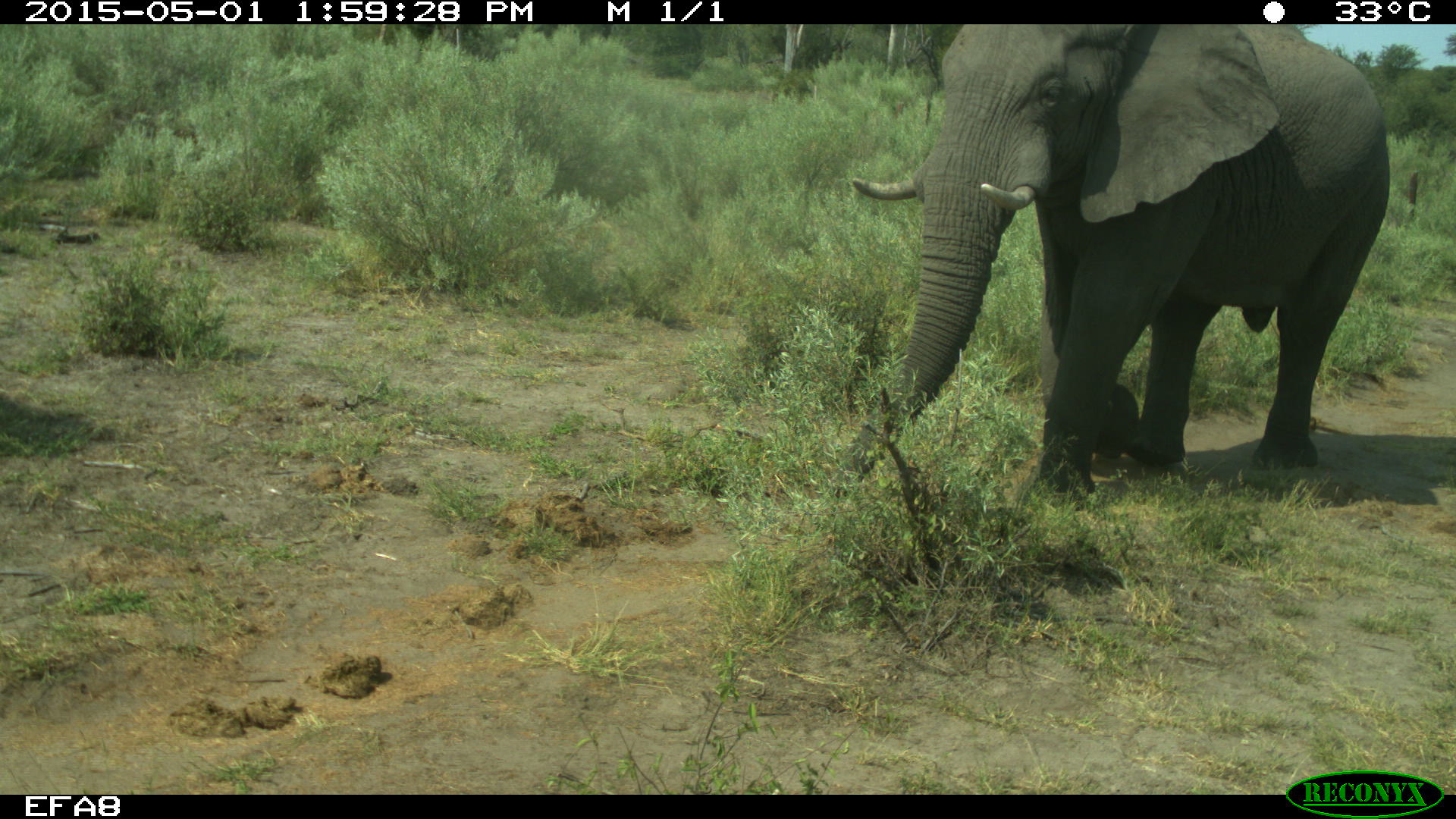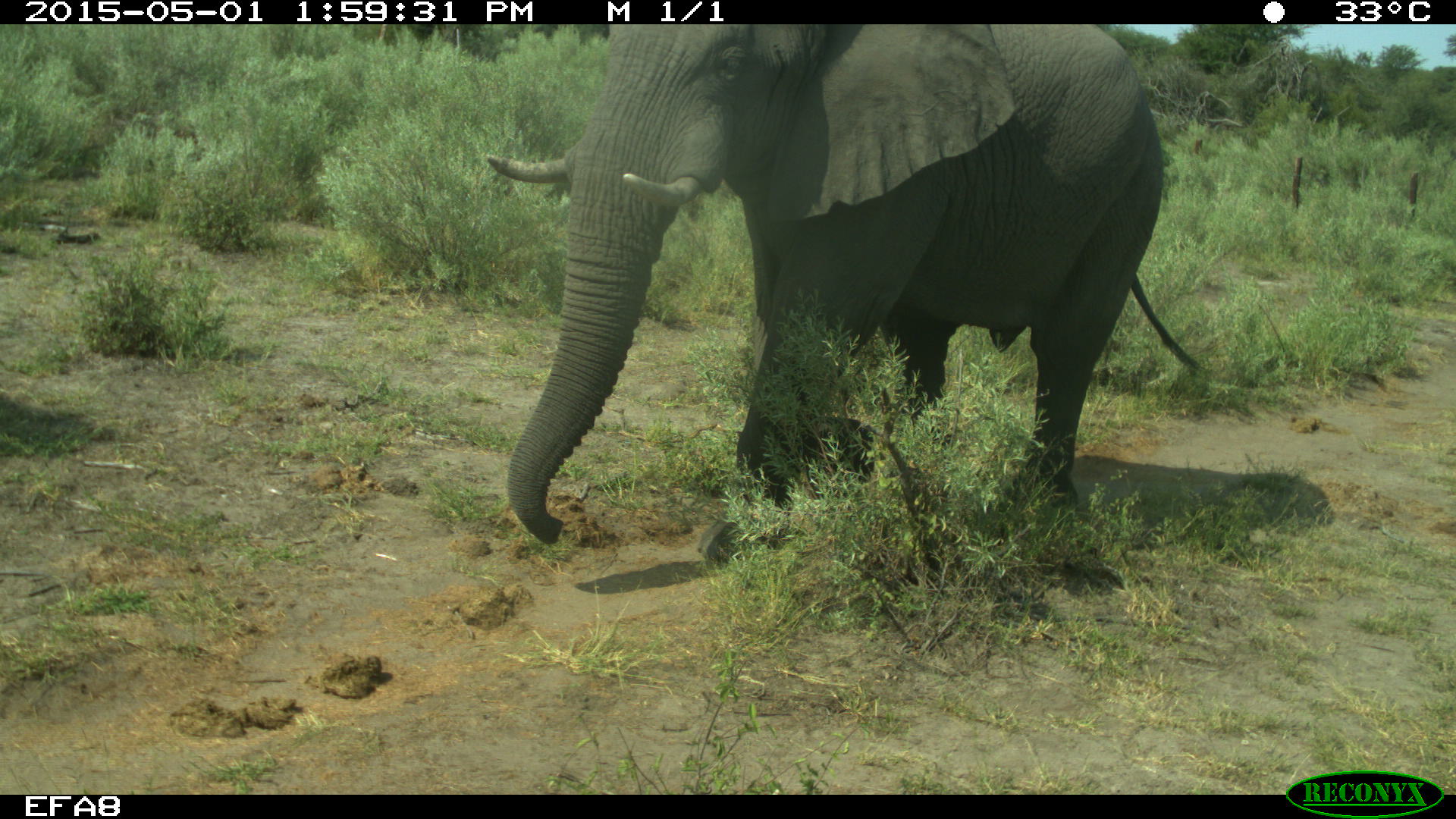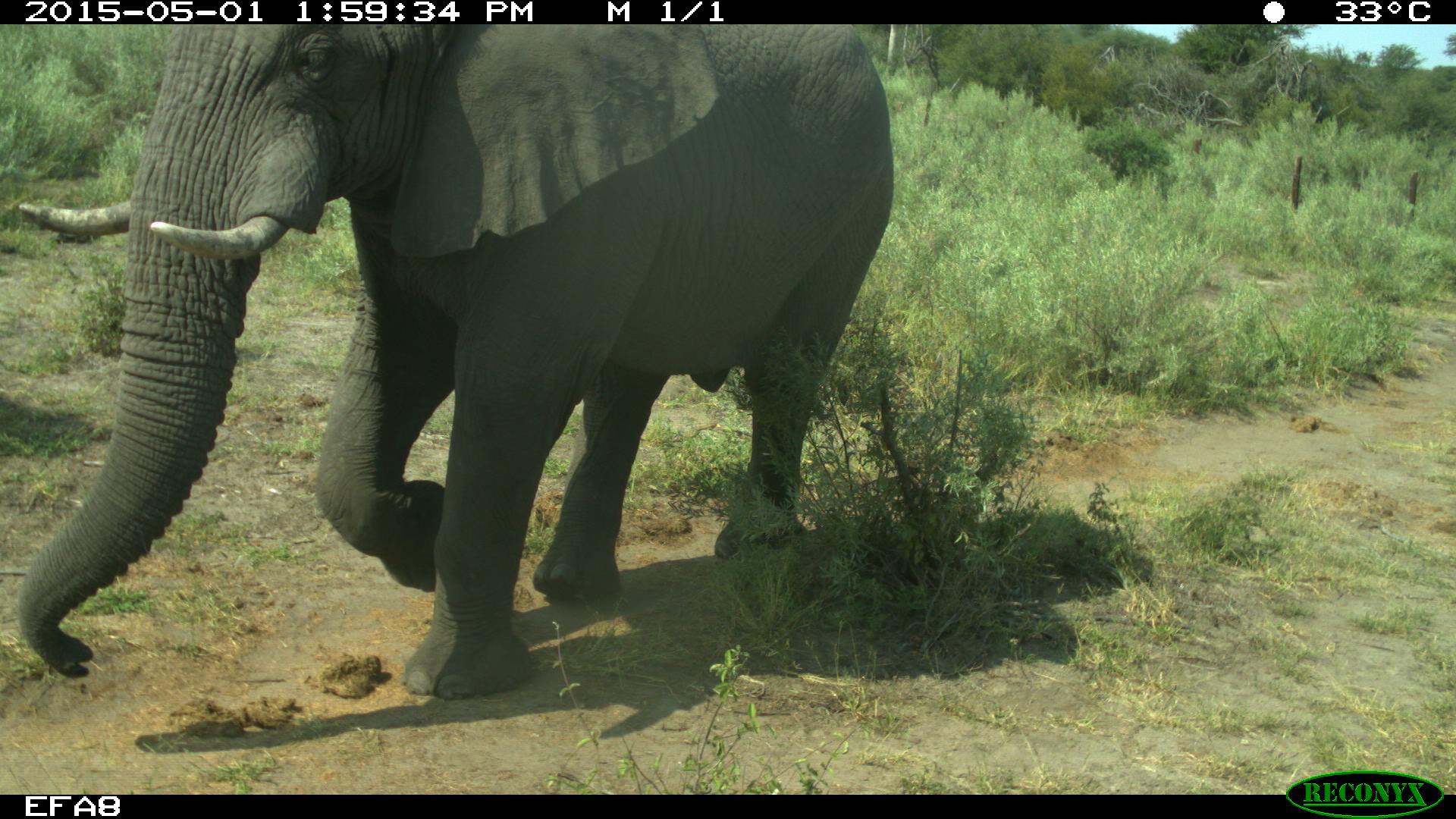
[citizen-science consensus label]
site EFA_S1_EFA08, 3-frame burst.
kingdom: Animalia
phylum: Chordata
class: Mammalia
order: Proboscidea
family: Elephantidae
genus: Loxodonta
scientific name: Loxodonta africana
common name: african bush elephant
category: elephant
Elephant (african bush elephant) (Loxodonta africana), count 1. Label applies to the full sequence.